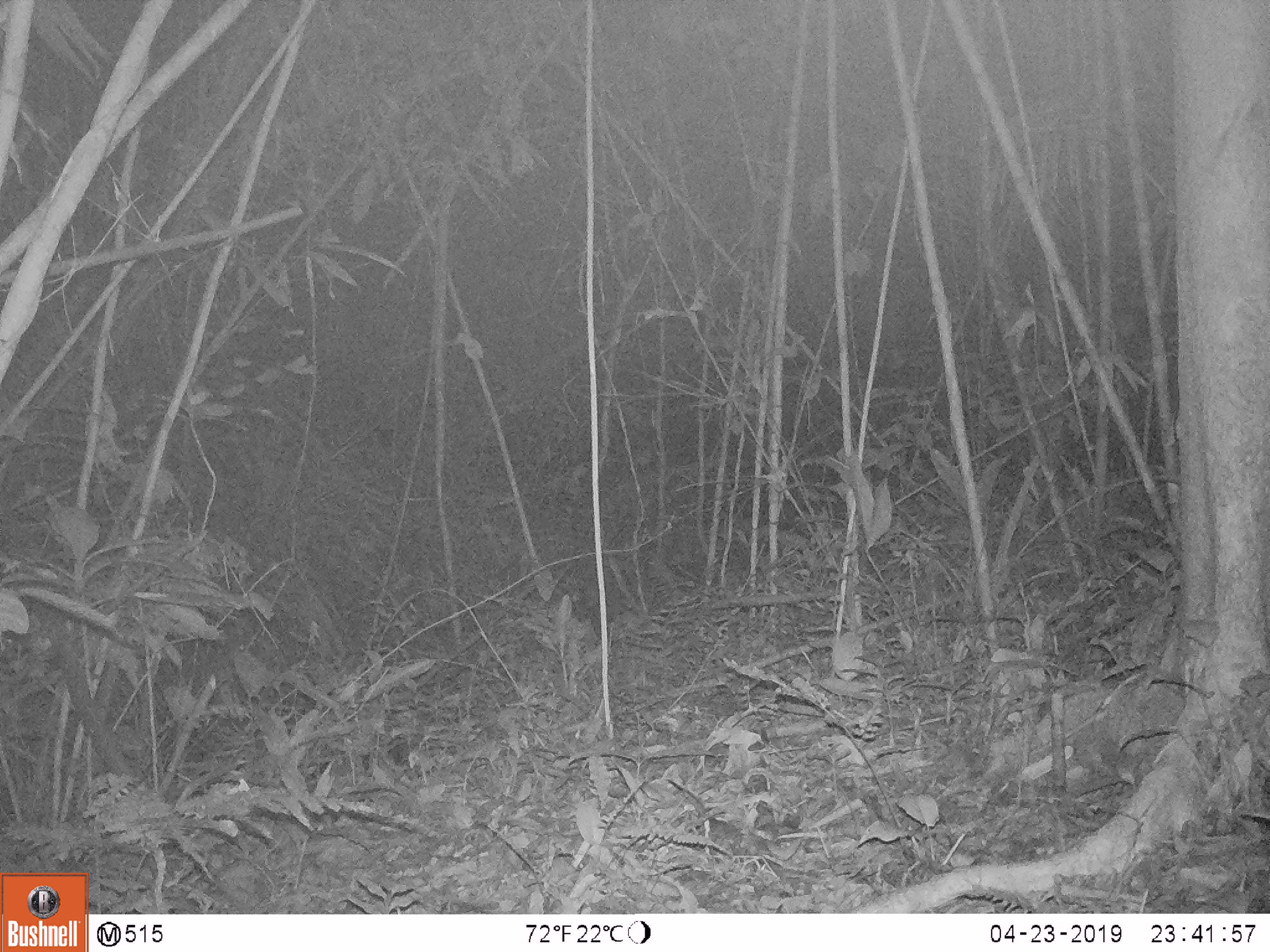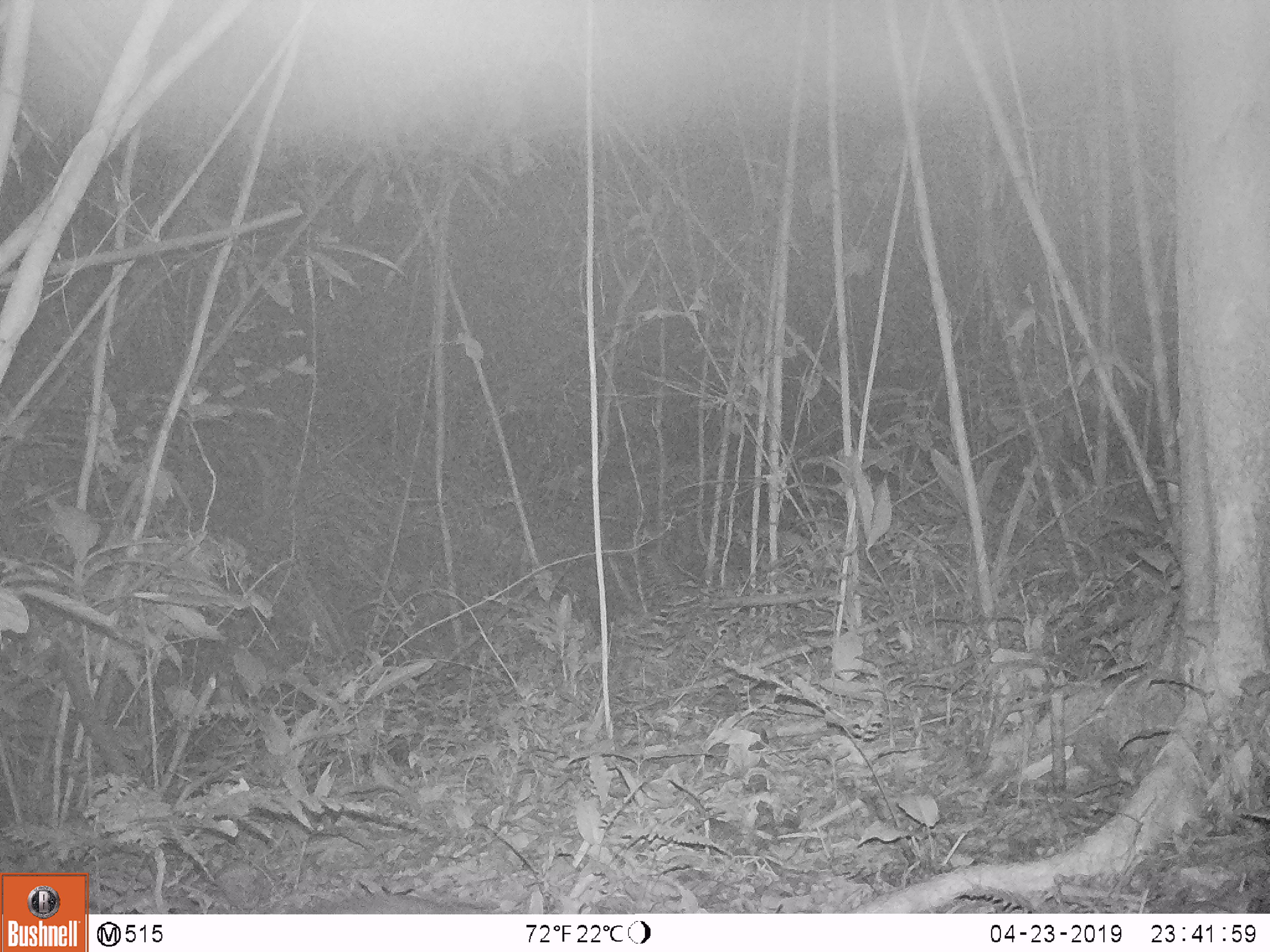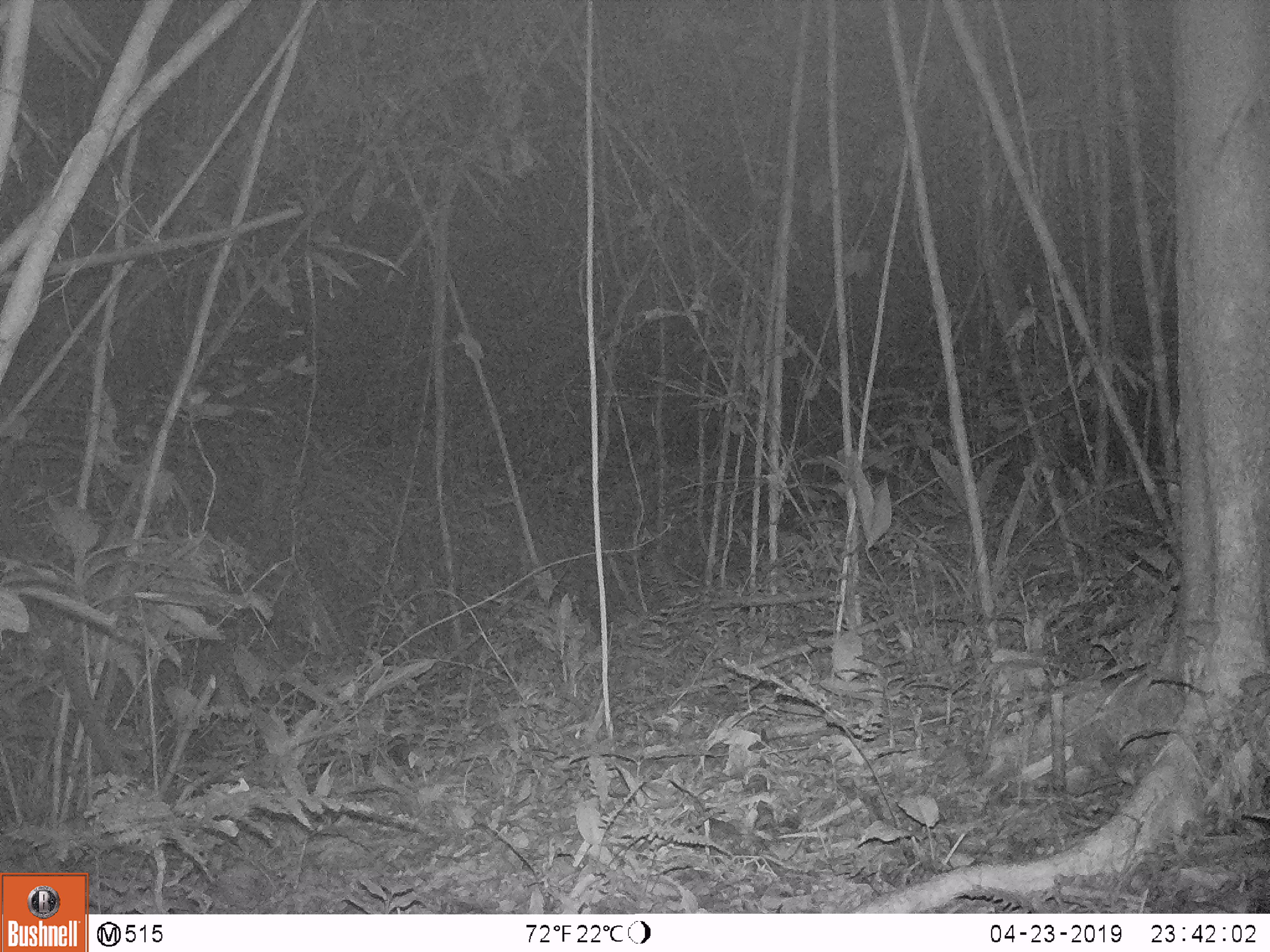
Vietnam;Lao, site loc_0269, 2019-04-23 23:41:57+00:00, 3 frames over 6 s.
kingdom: Animalia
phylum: Chordata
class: Mammalia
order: Artiodactyla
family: Cervidae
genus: Muntiacus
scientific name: Muntiacus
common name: muntjacs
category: unidentified muntjac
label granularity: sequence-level